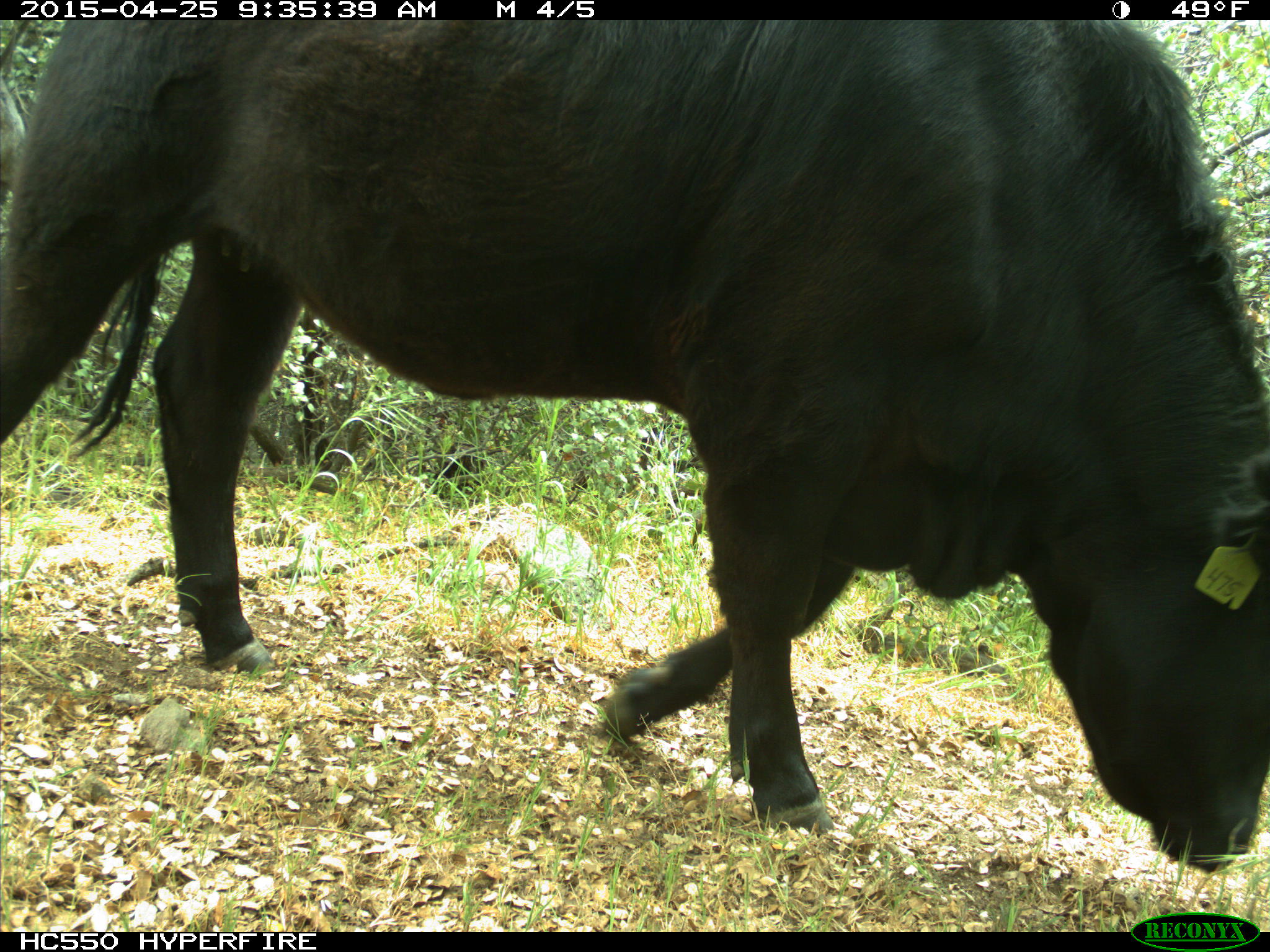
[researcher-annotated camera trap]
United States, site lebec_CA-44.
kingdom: Animalia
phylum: Chordata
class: Mammalia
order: Artiodactyla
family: Suidae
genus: Sus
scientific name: Sus scrofa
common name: wild boar